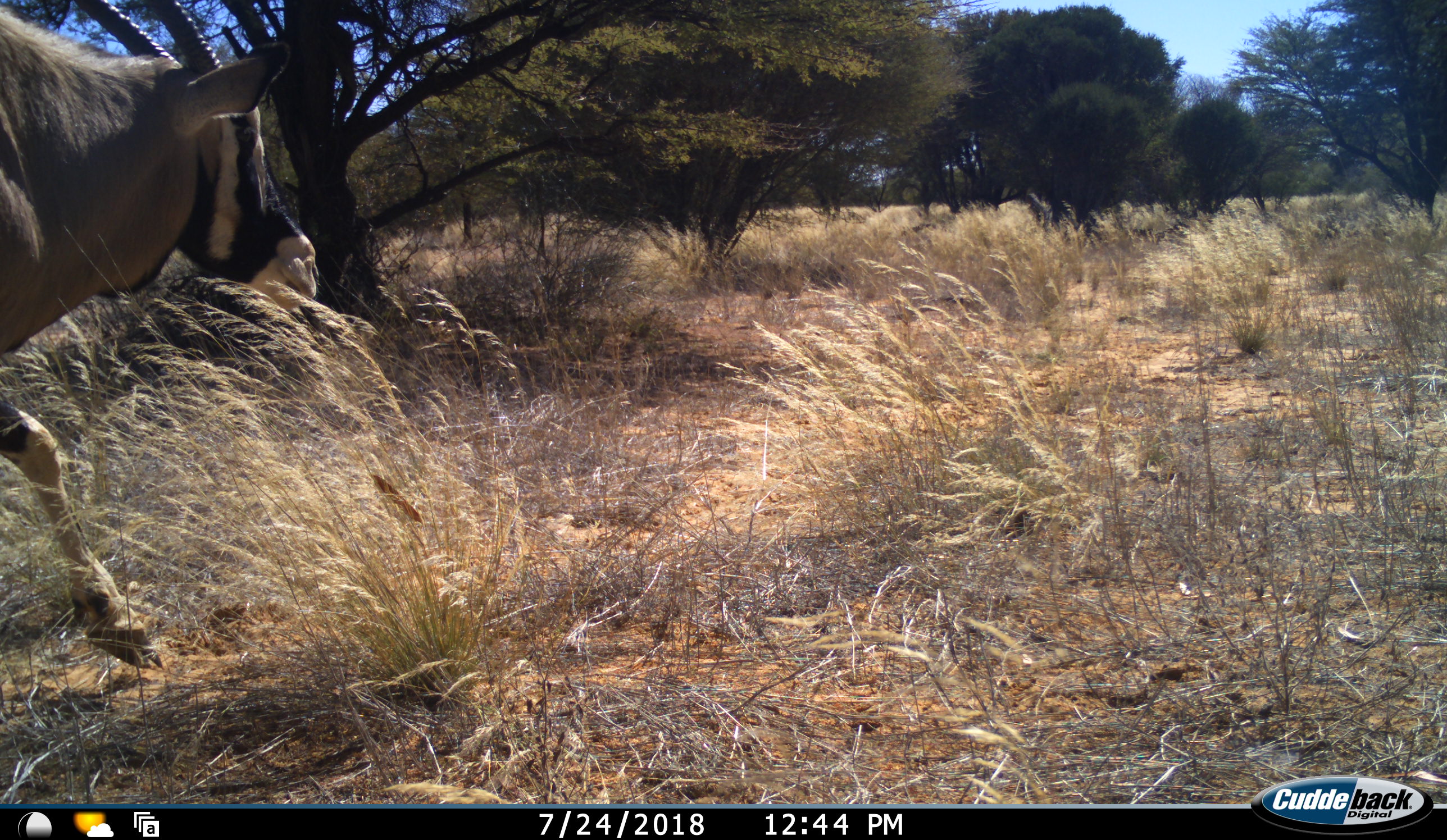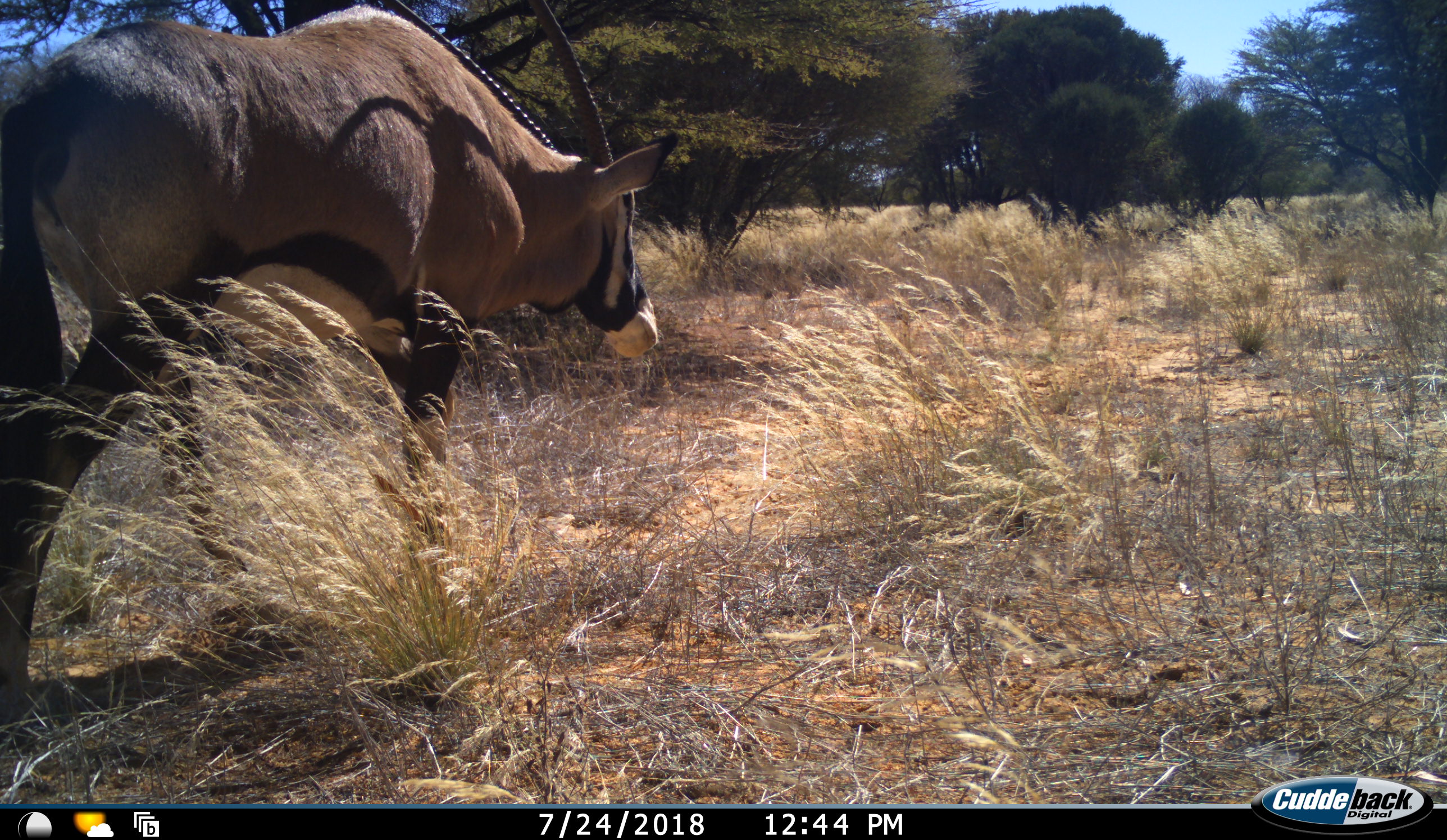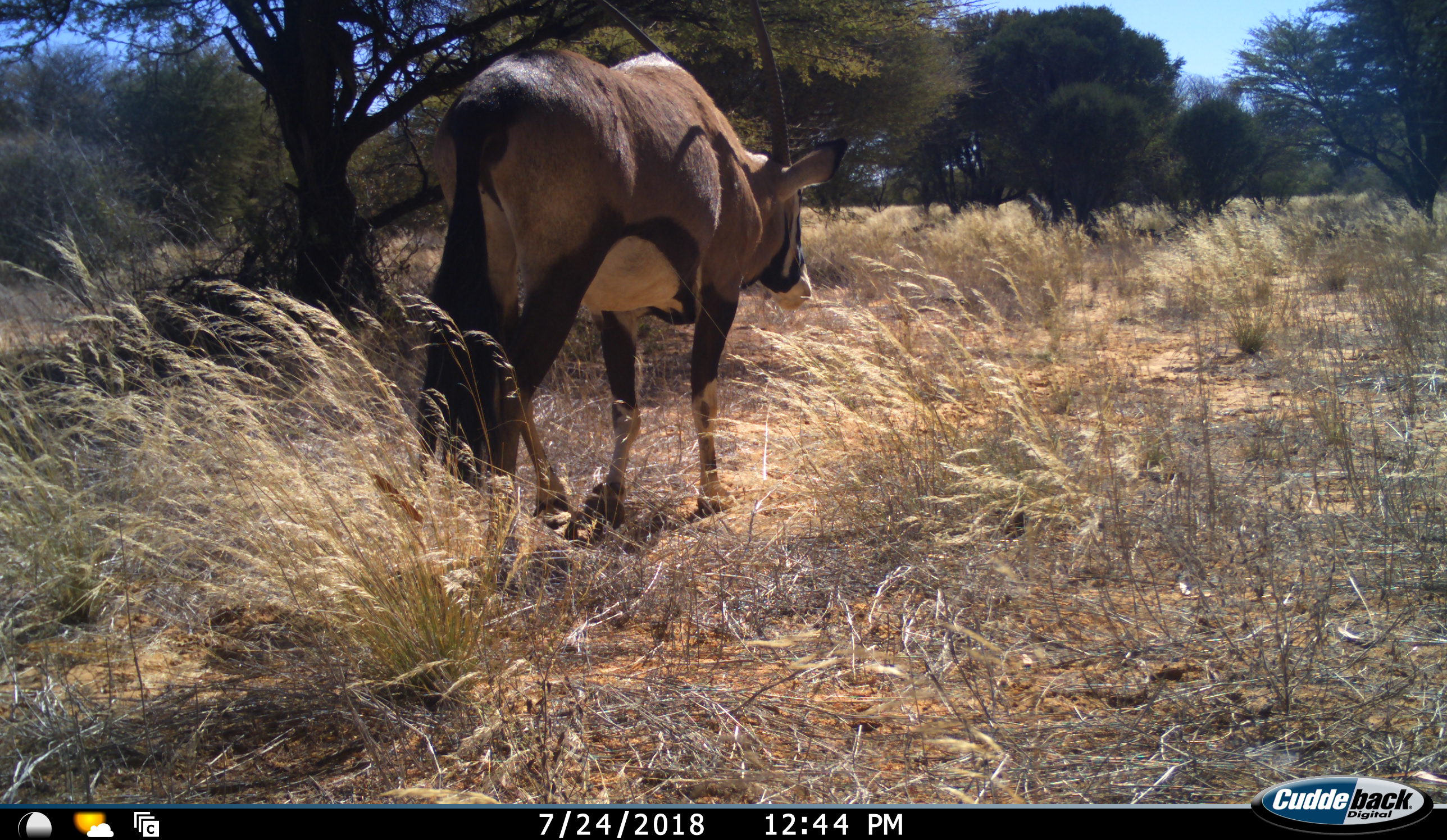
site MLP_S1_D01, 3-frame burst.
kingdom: Animalia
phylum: Chordata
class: Mammalia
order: Artiodactyla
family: Bovidae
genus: Oryx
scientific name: Oryx gazella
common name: gemsbok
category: oryx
Oryx (gemsbok) (Oryx gazella), count 1. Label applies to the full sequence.